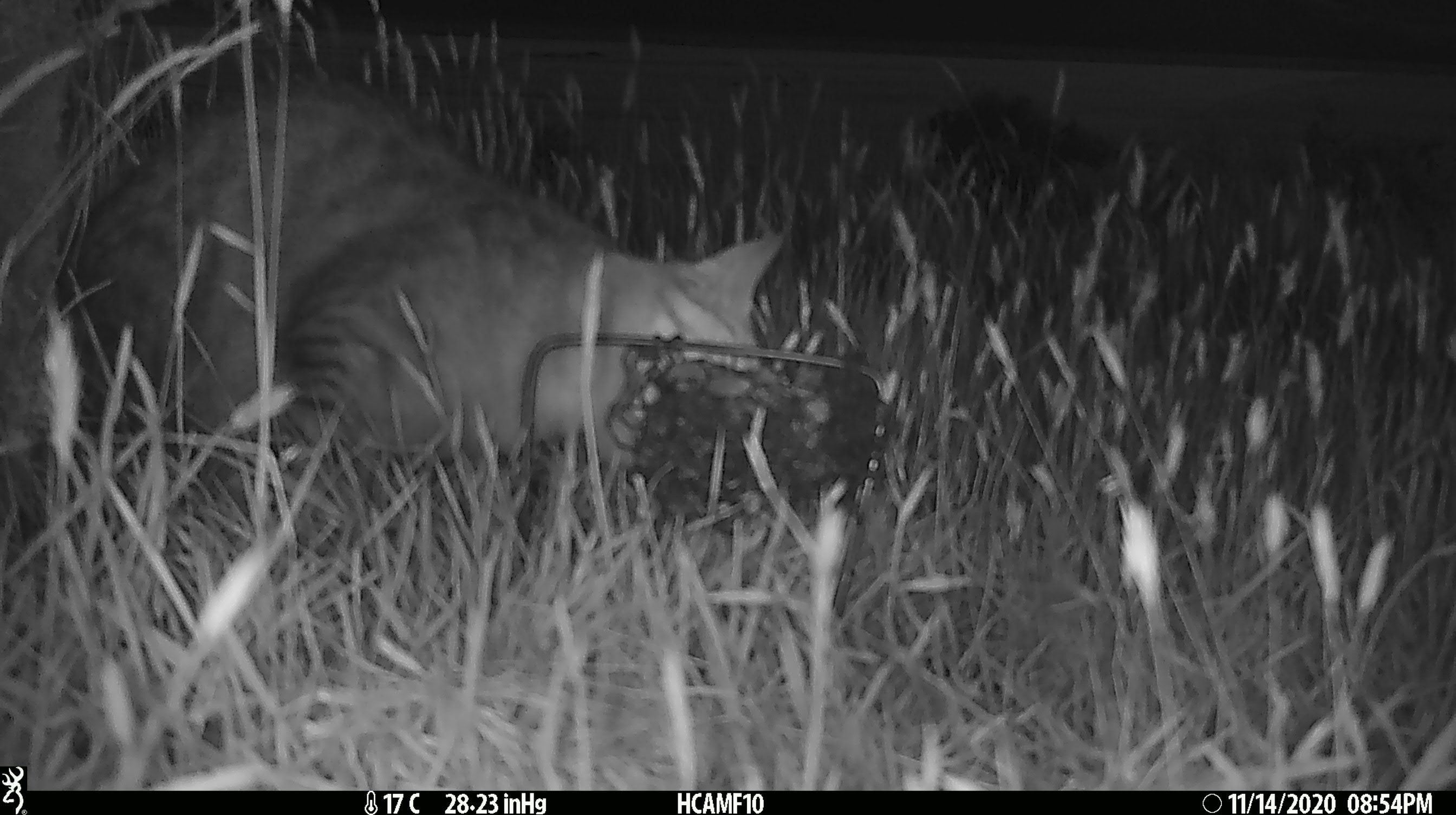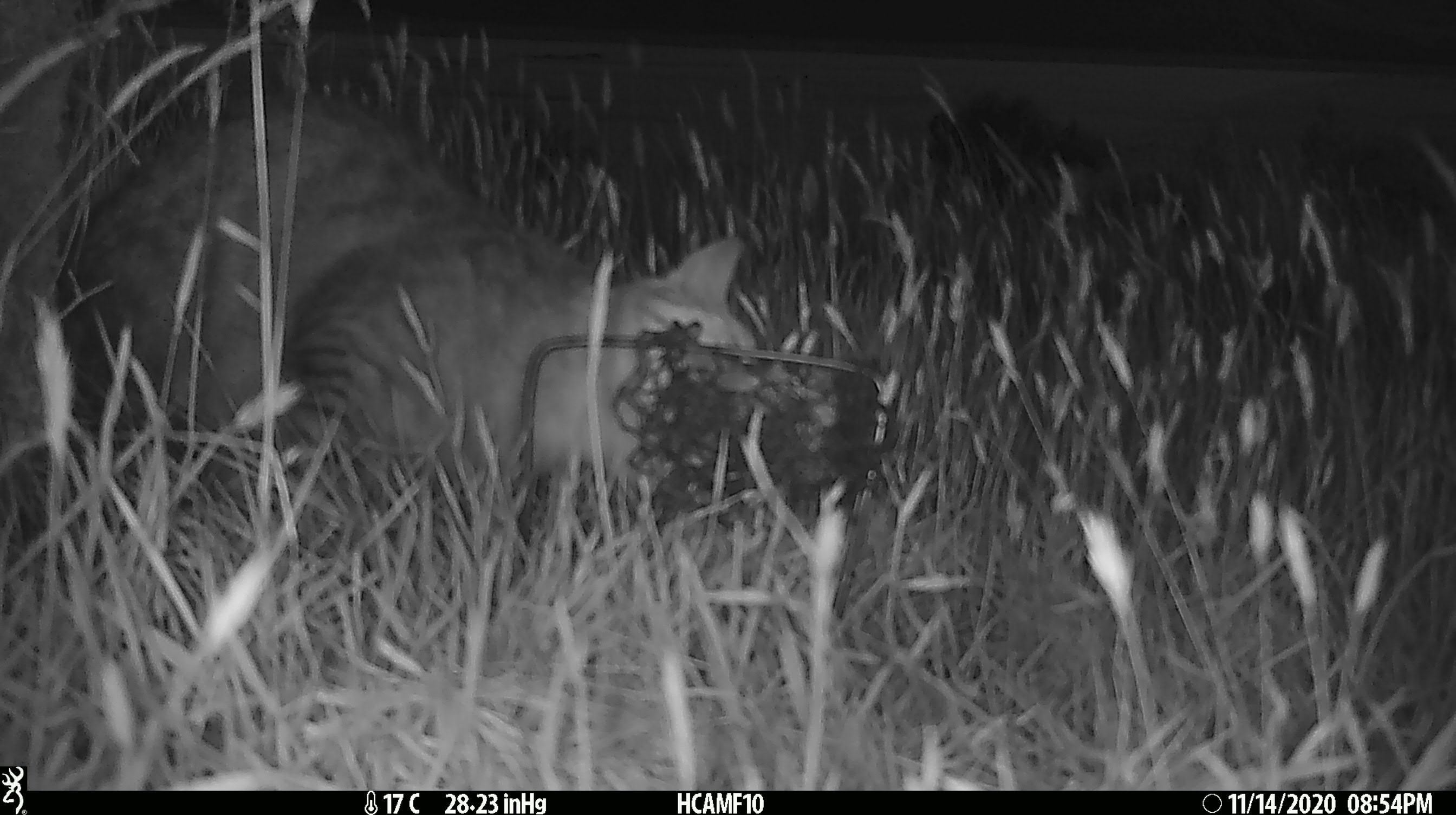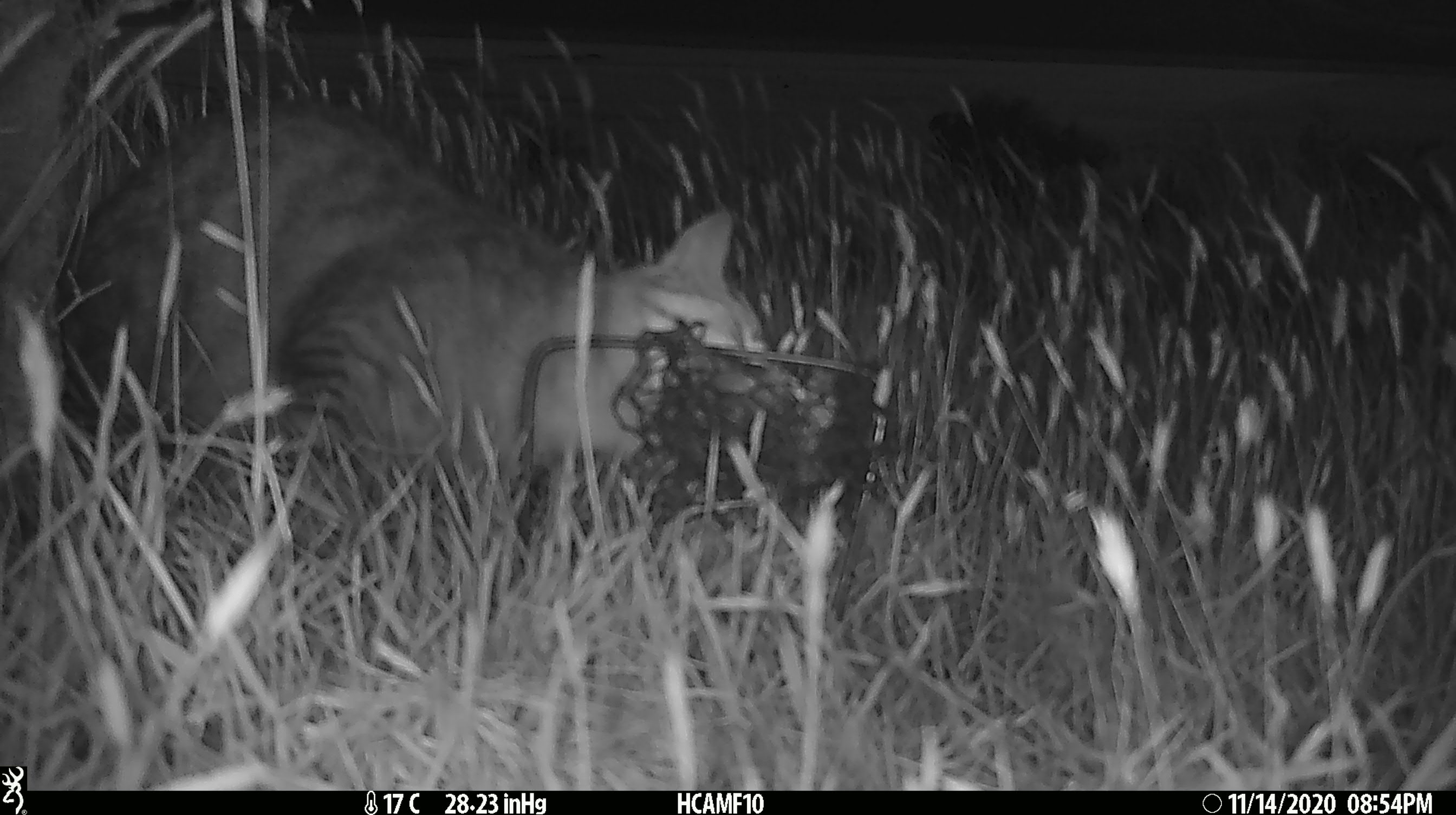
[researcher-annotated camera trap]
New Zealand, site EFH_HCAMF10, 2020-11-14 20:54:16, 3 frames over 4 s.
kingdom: Animalia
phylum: Chordata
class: Mammalia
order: Carnivora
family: Felidae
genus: Felis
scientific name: Felis catus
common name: domestic cat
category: cat